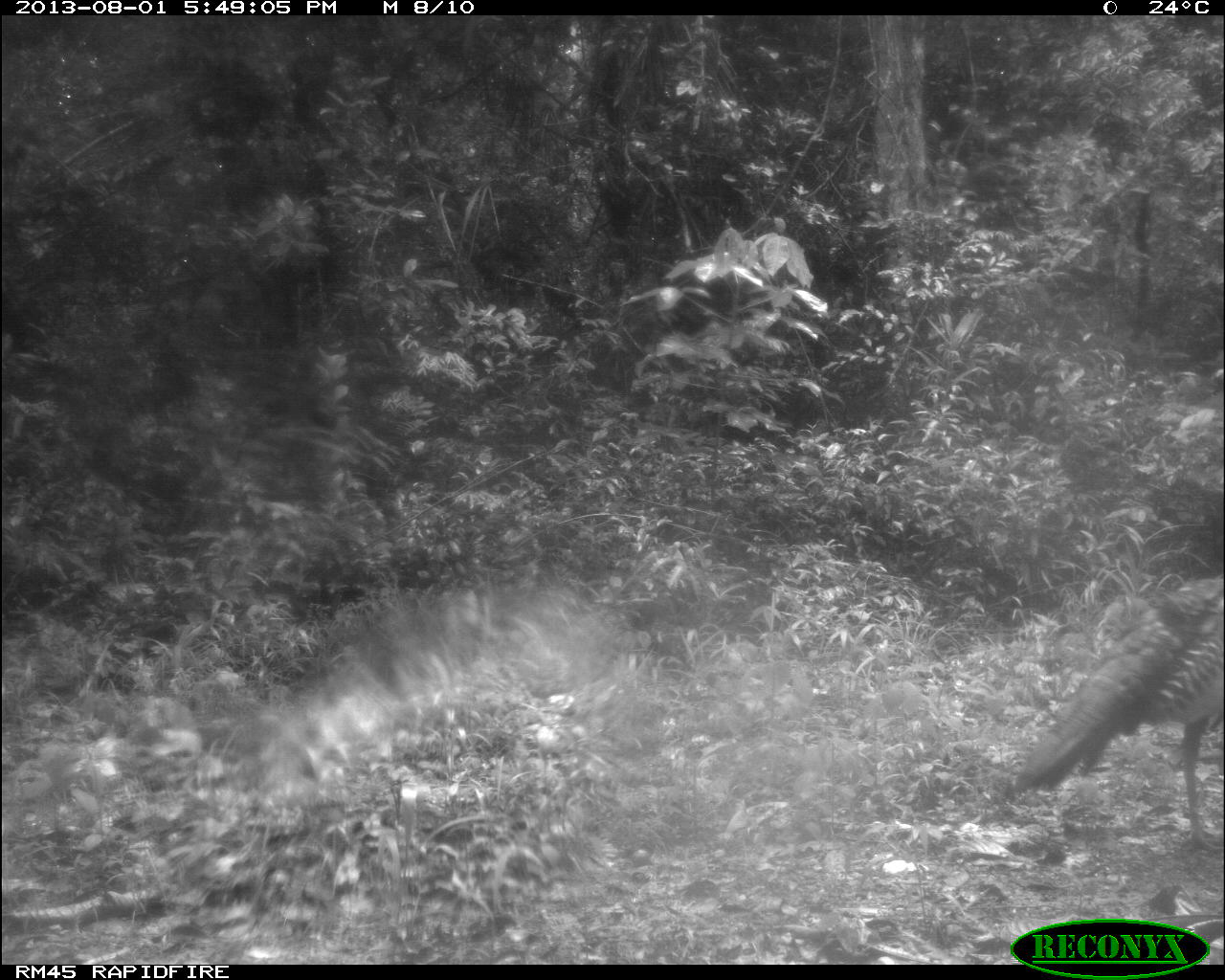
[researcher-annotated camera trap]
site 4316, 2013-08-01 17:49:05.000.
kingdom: Animalia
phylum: Chordata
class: Aves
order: Galliformes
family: Phasianidae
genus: Meleagris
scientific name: Meleagris ocellata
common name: ocellated turkey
Meleagris ocellata (ocellated turkey), count 1, sex male.